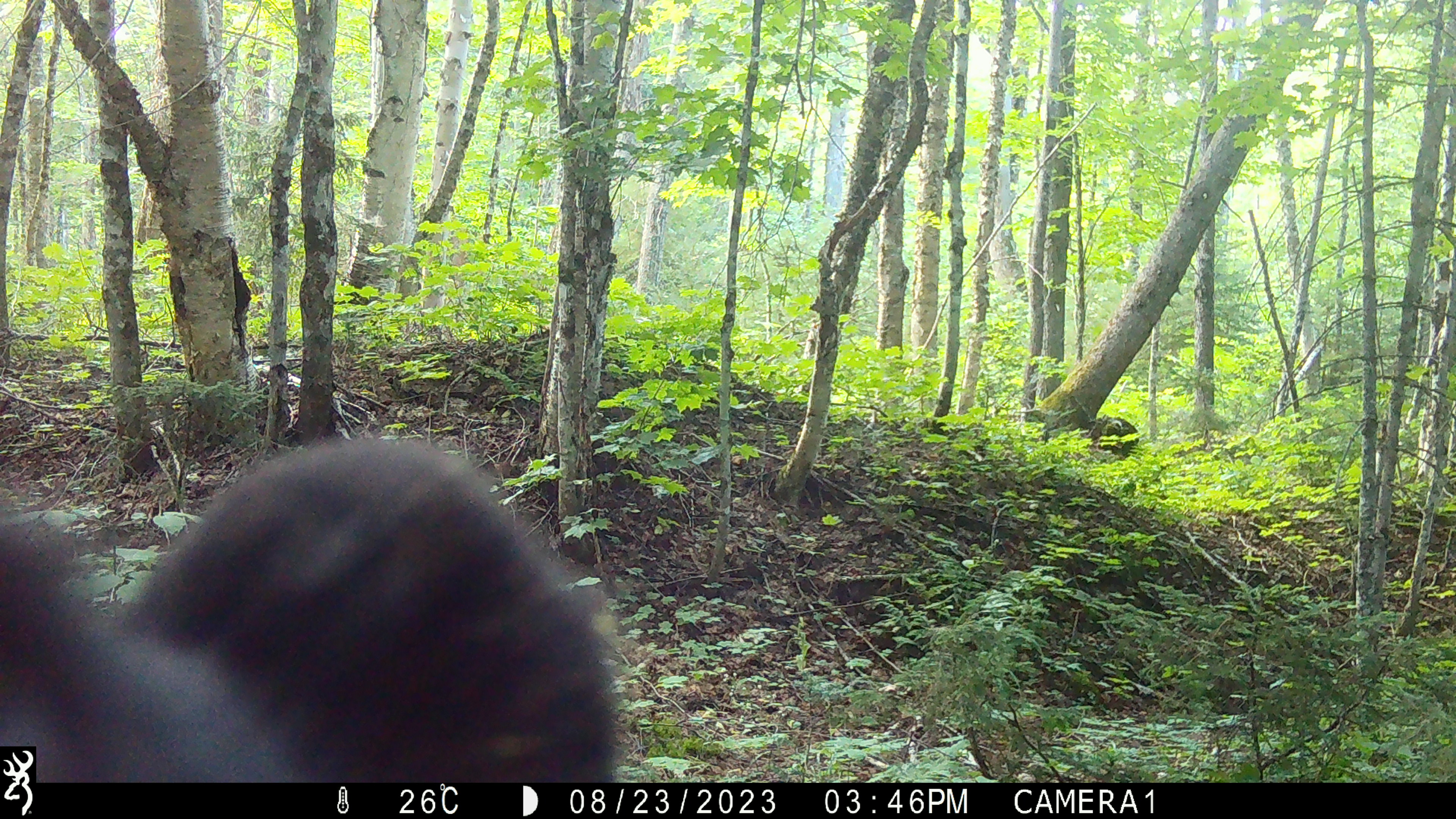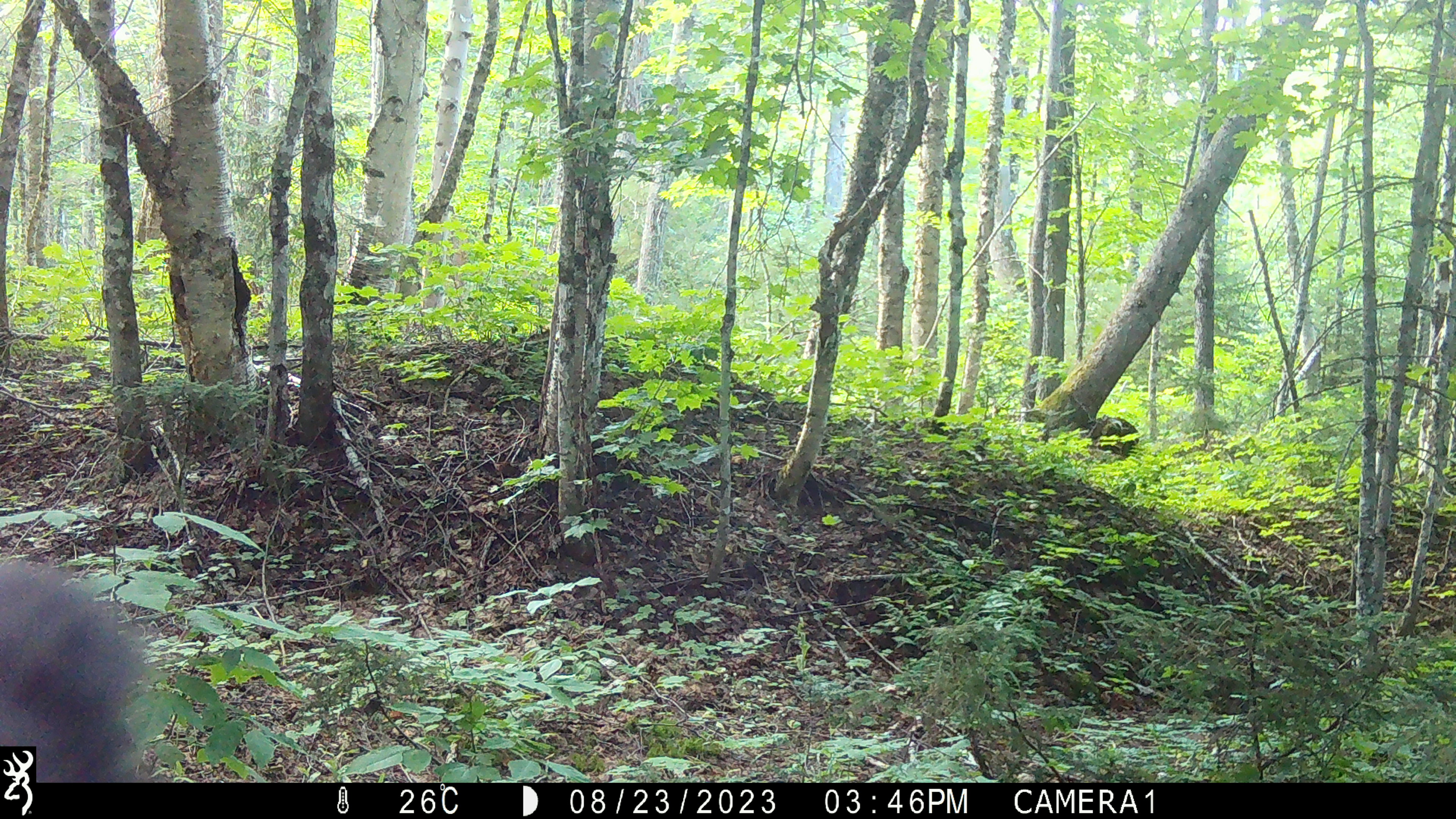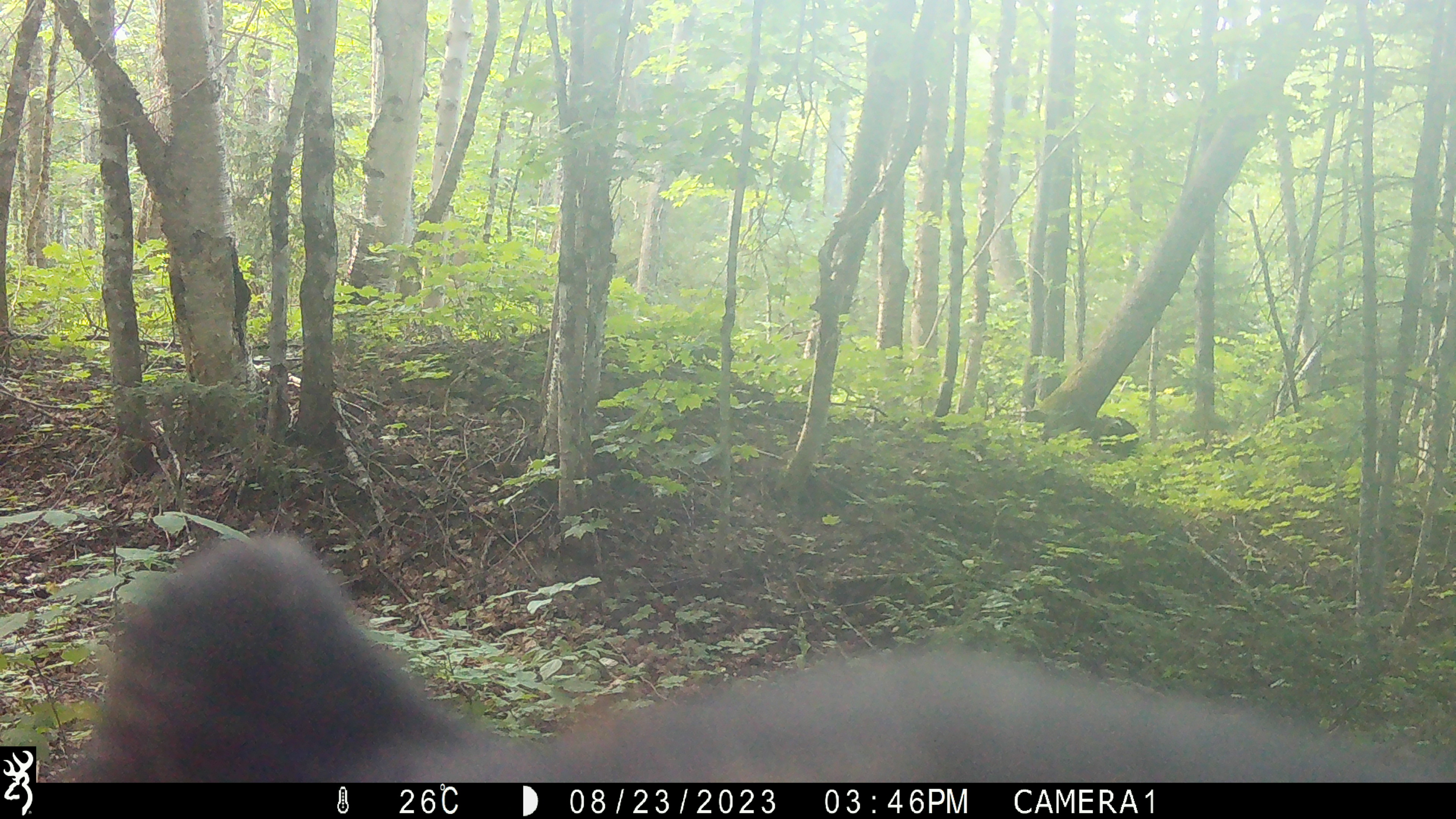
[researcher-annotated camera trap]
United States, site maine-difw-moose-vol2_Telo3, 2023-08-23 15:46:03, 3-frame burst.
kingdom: Animalia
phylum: Chordata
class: Mammalia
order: Carnivora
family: Ursidae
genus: Ursus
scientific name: Ursus americanus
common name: black bear